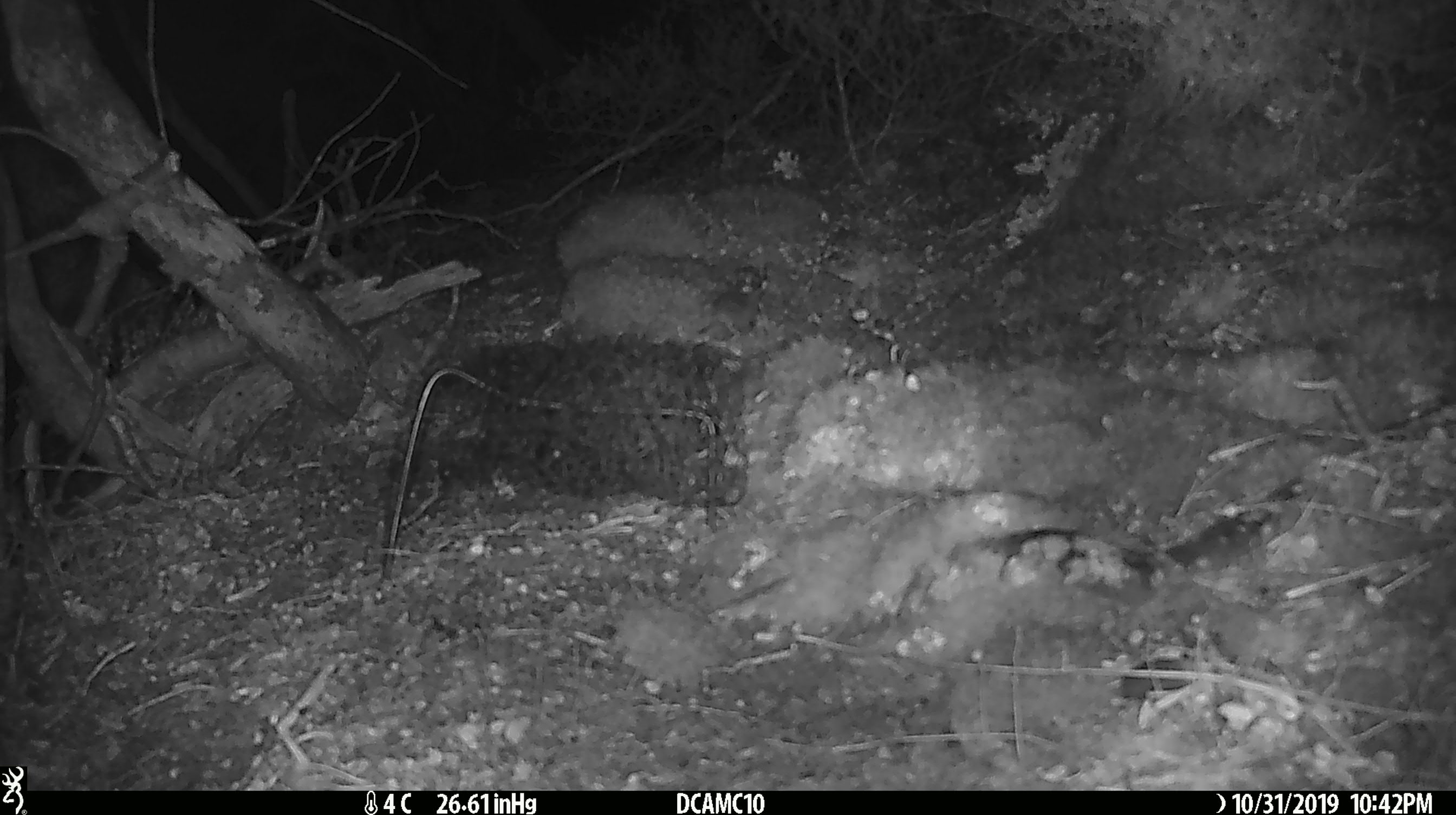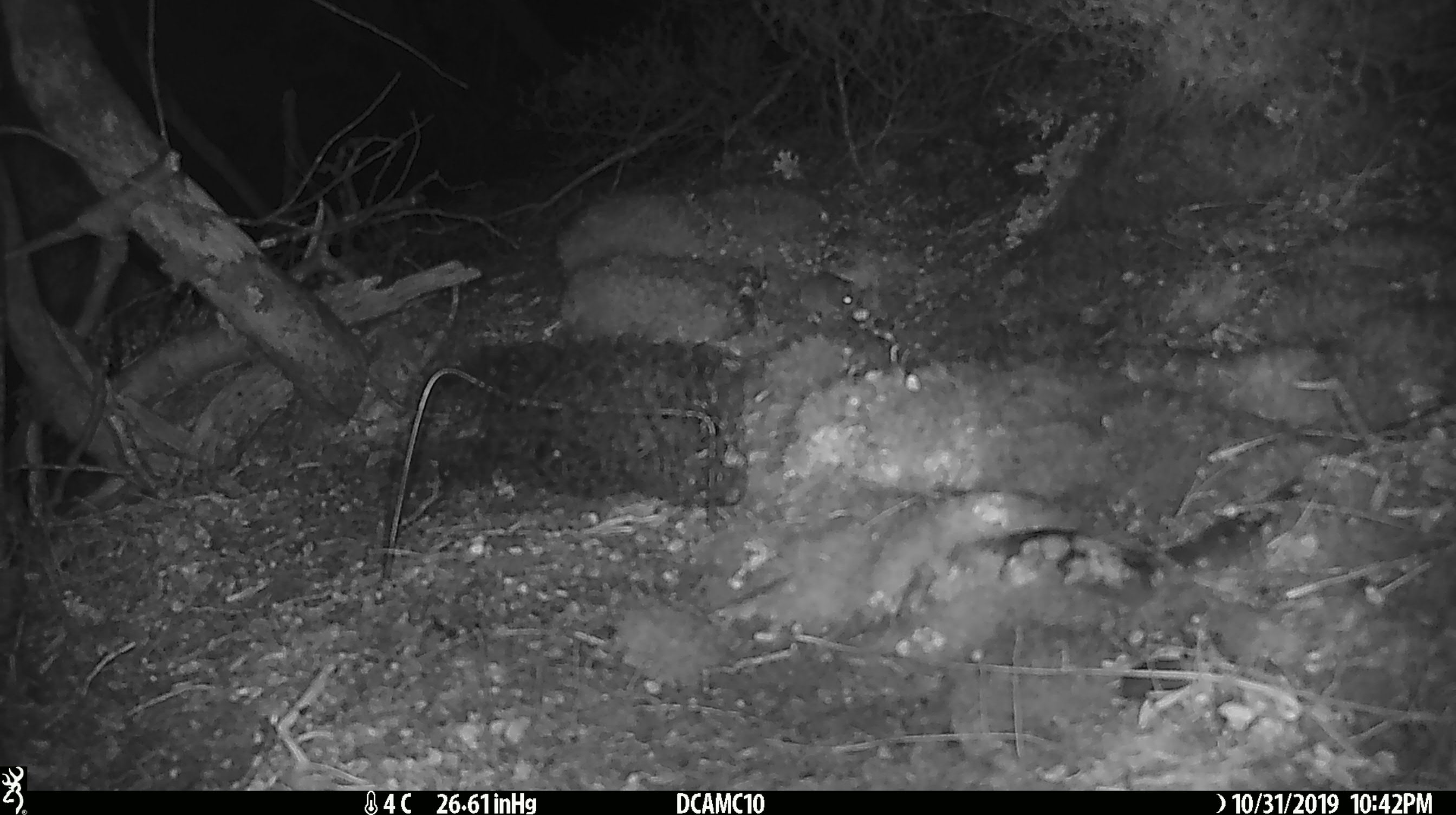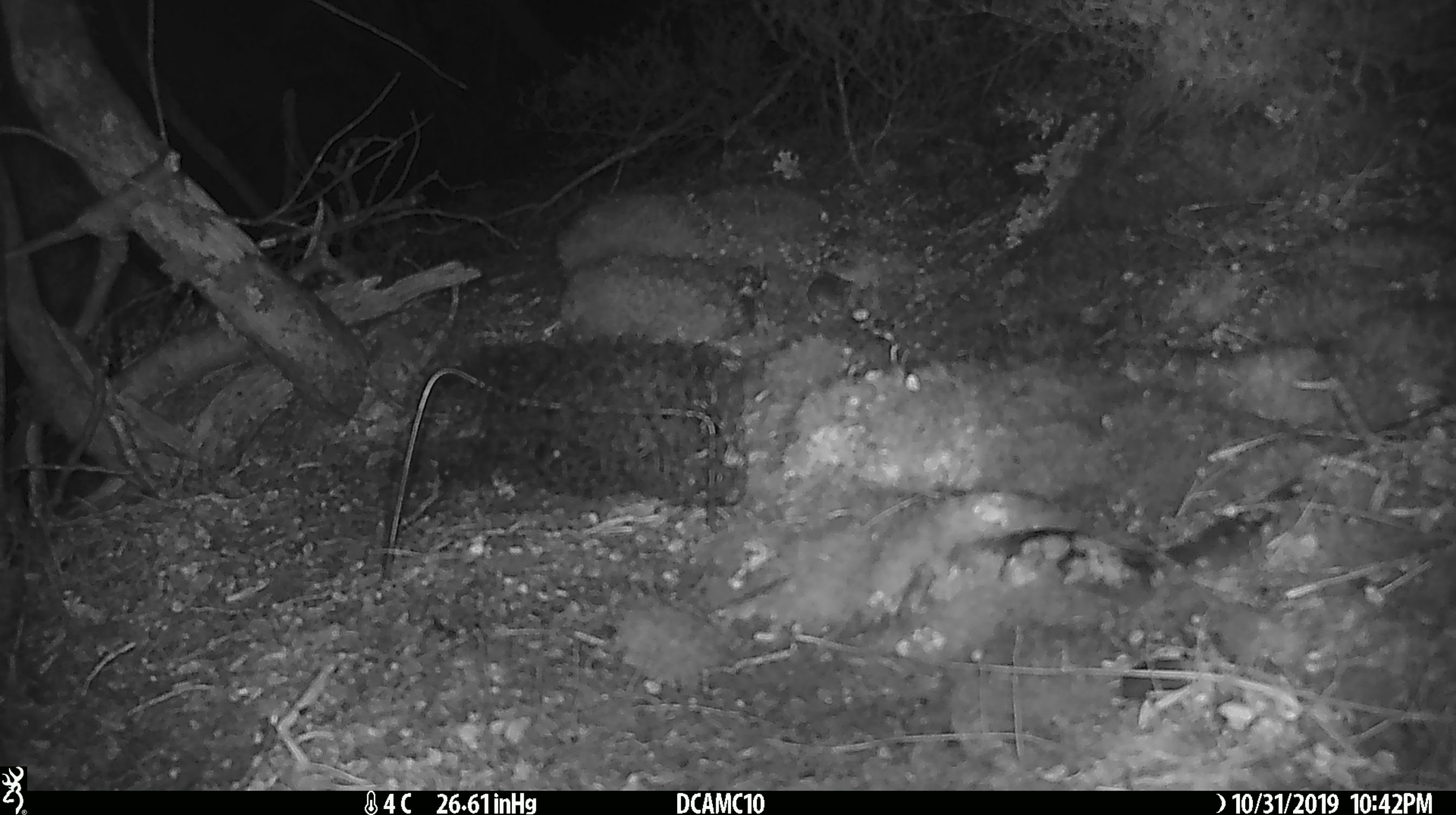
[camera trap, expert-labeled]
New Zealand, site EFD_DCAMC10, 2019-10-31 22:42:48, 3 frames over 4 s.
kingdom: Animalia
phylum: Chordata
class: Mammalia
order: Rodentia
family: Muridae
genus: Mus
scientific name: Mus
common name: mouse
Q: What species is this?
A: Mouse (Mus).